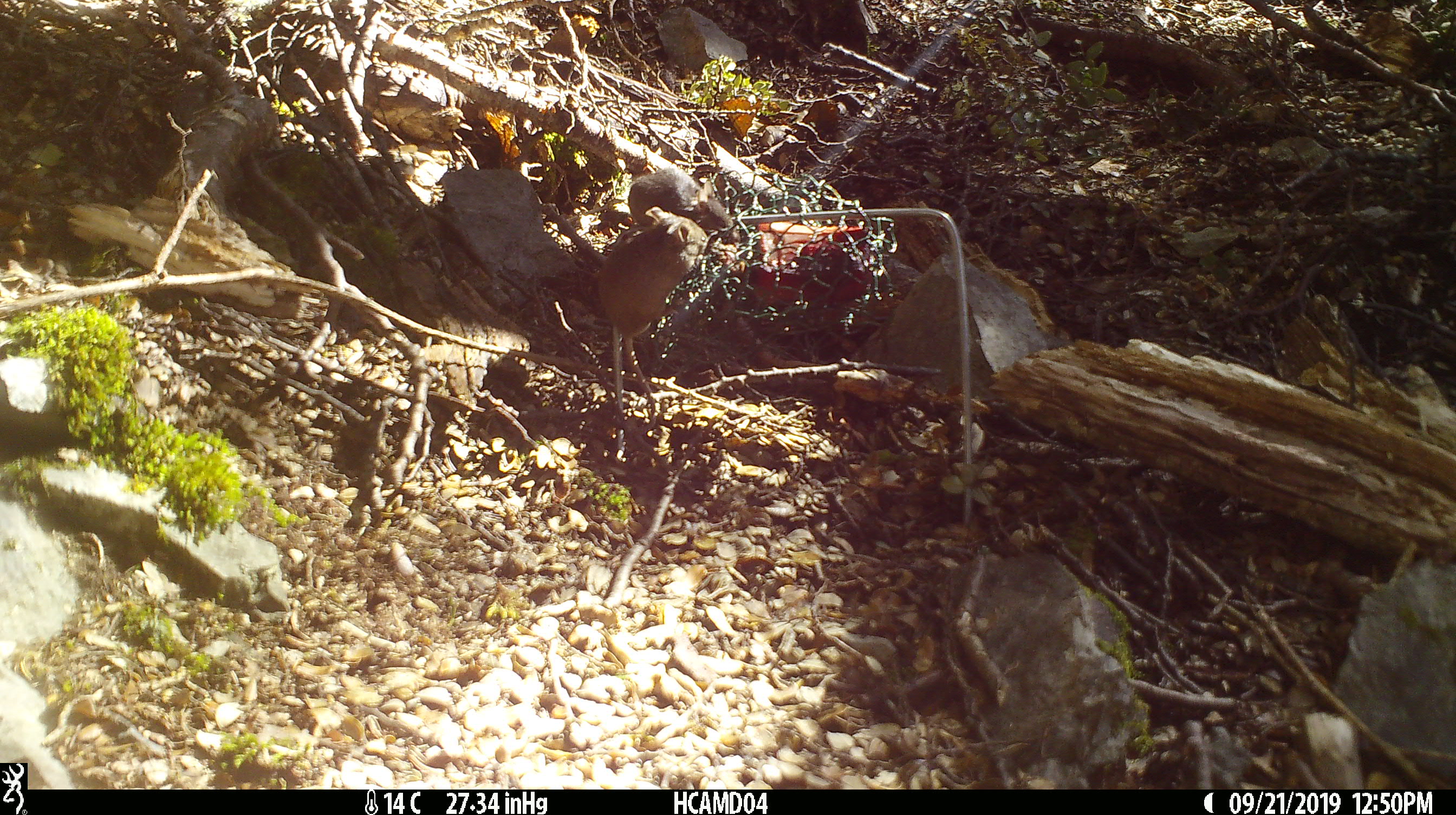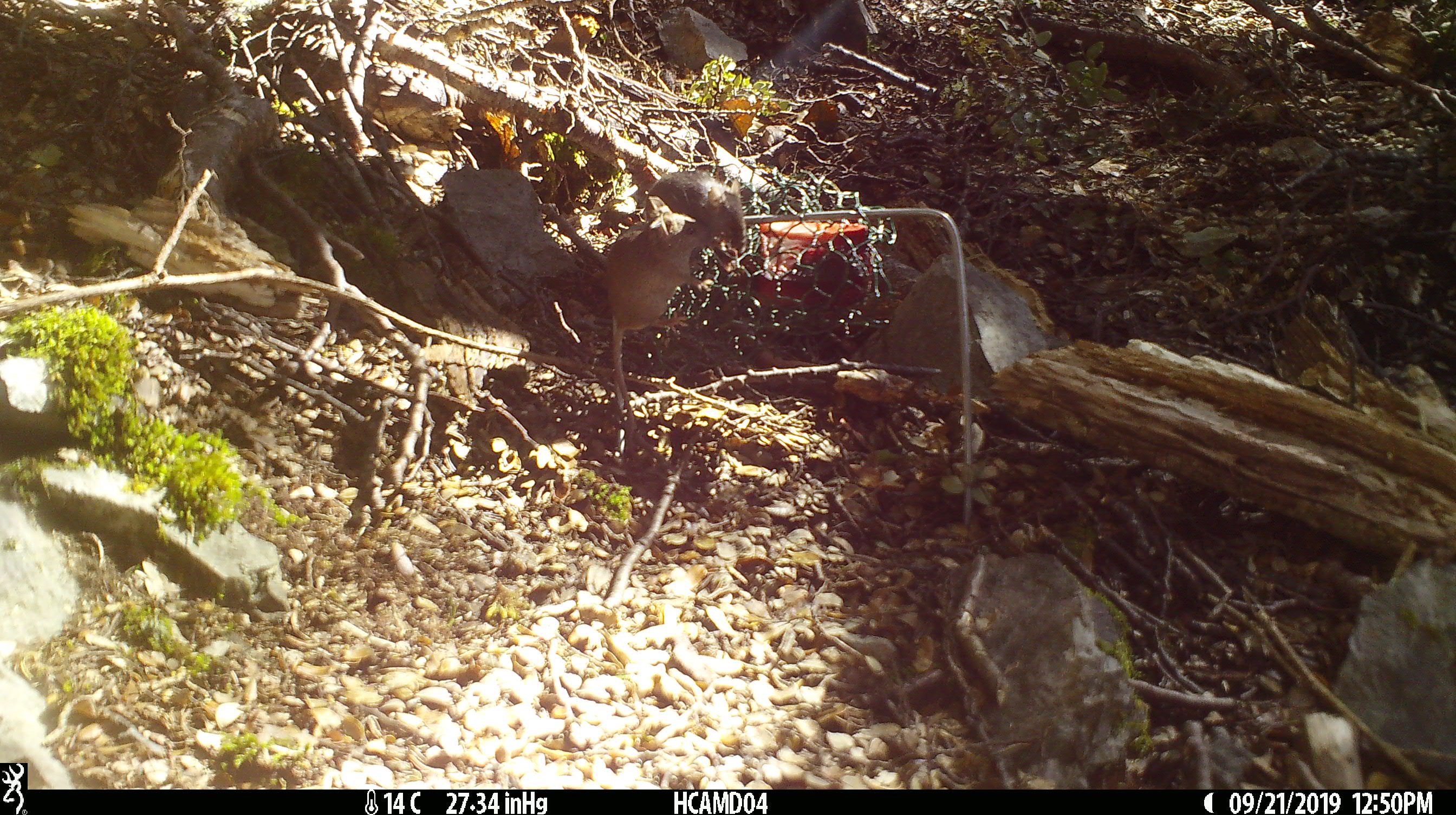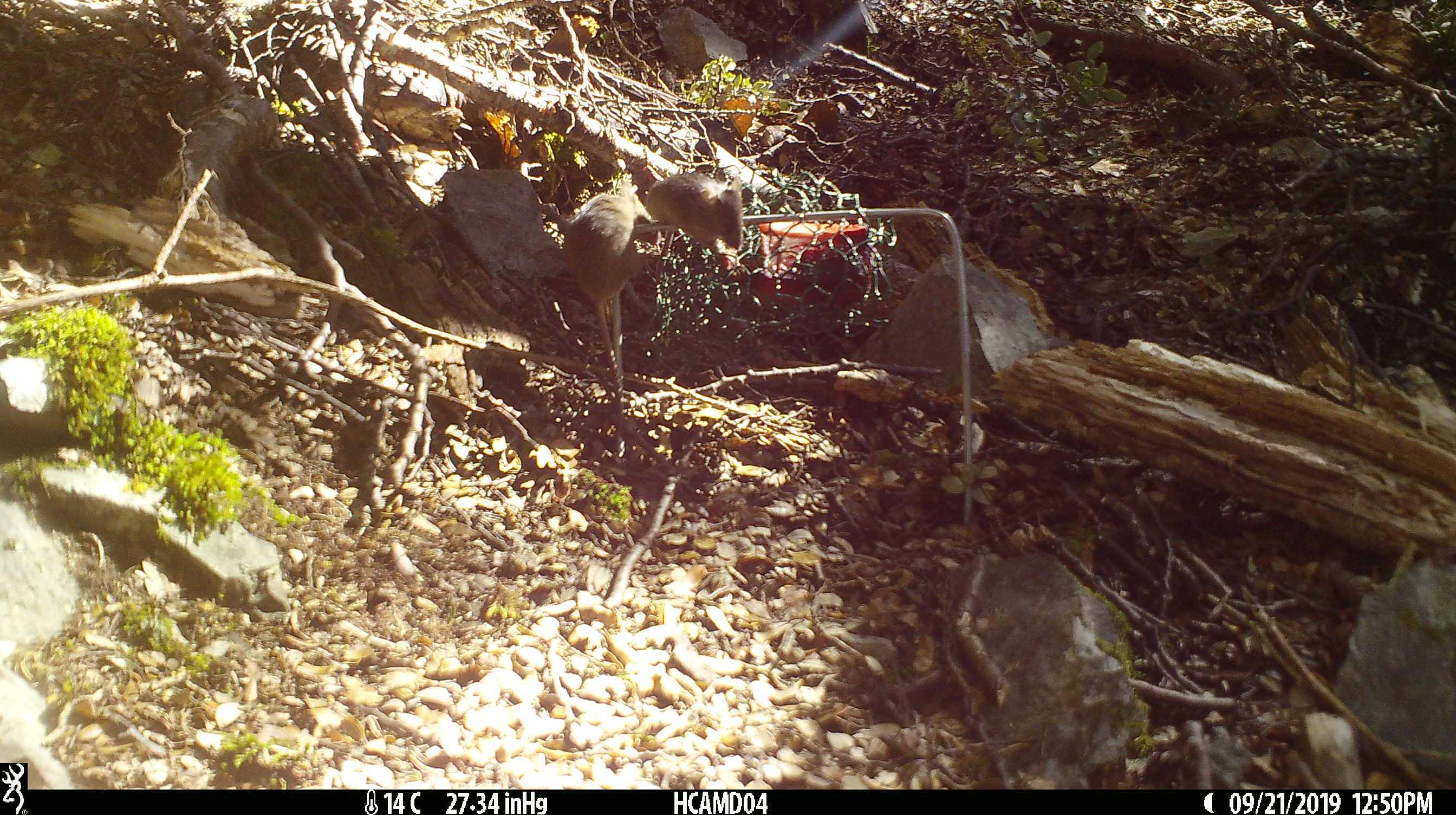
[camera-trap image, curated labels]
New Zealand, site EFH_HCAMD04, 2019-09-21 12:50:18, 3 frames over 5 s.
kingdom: Animalia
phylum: Chordata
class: Mammalia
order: Rodentia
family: Muridae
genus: Mus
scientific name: Mus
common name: mouse